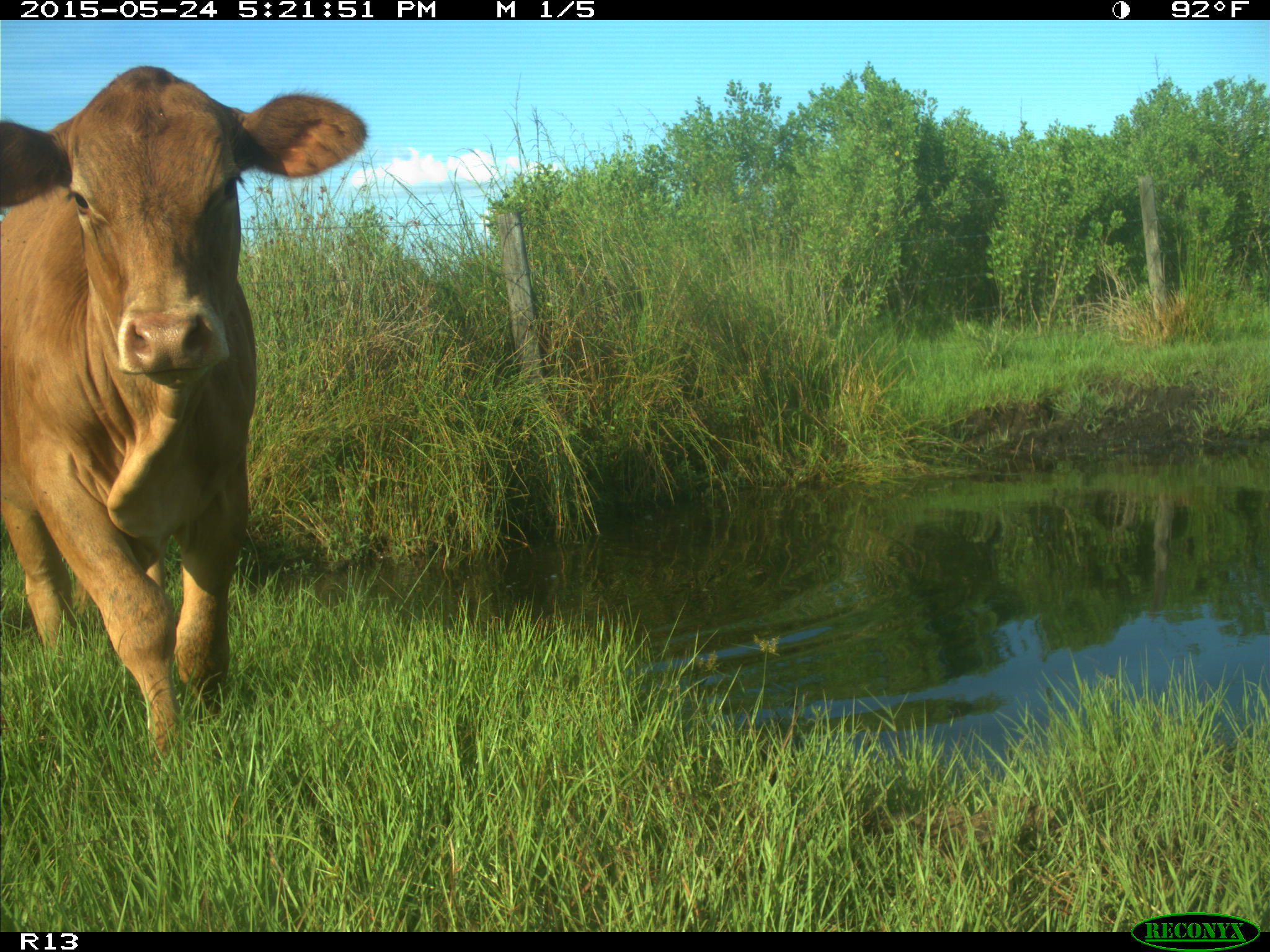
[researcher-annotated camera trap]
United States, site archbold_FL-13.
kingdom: Animalia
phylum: Chordata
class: Mammalia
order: Artiodactyla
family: Bovidae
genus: Bos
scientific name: Bos taurus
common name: domestic cow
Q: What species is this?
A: Bos taurus (domestic cow).